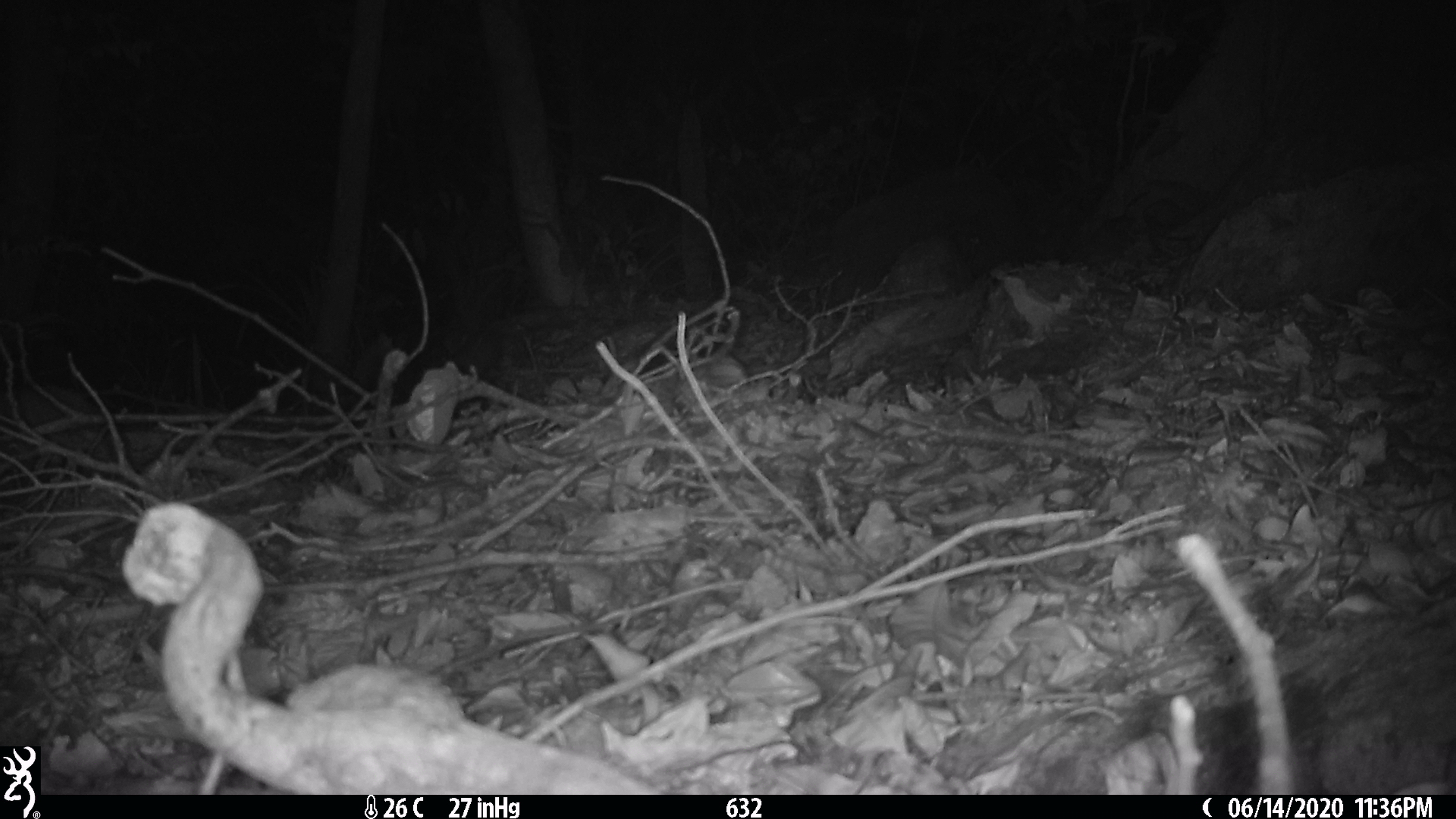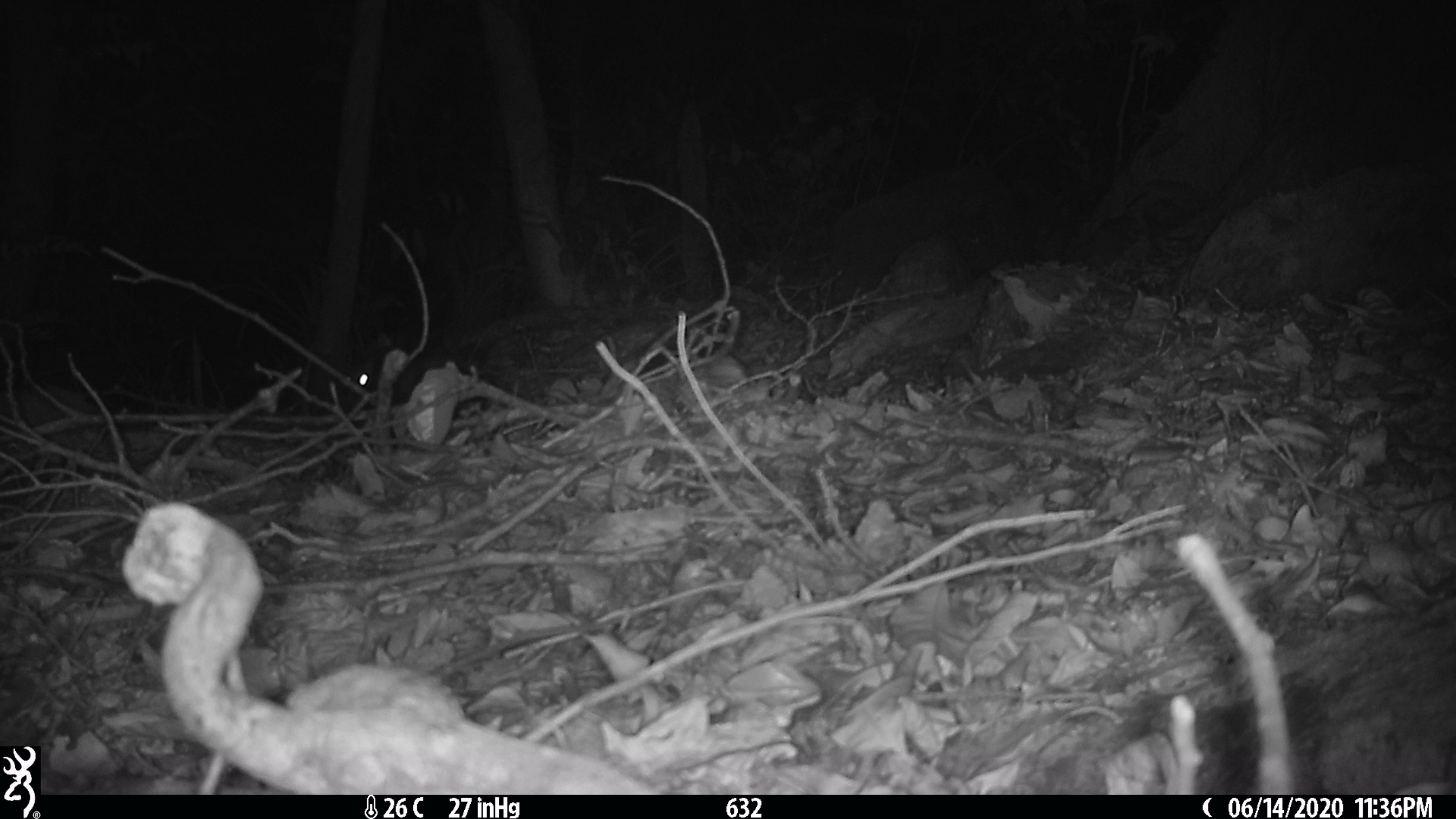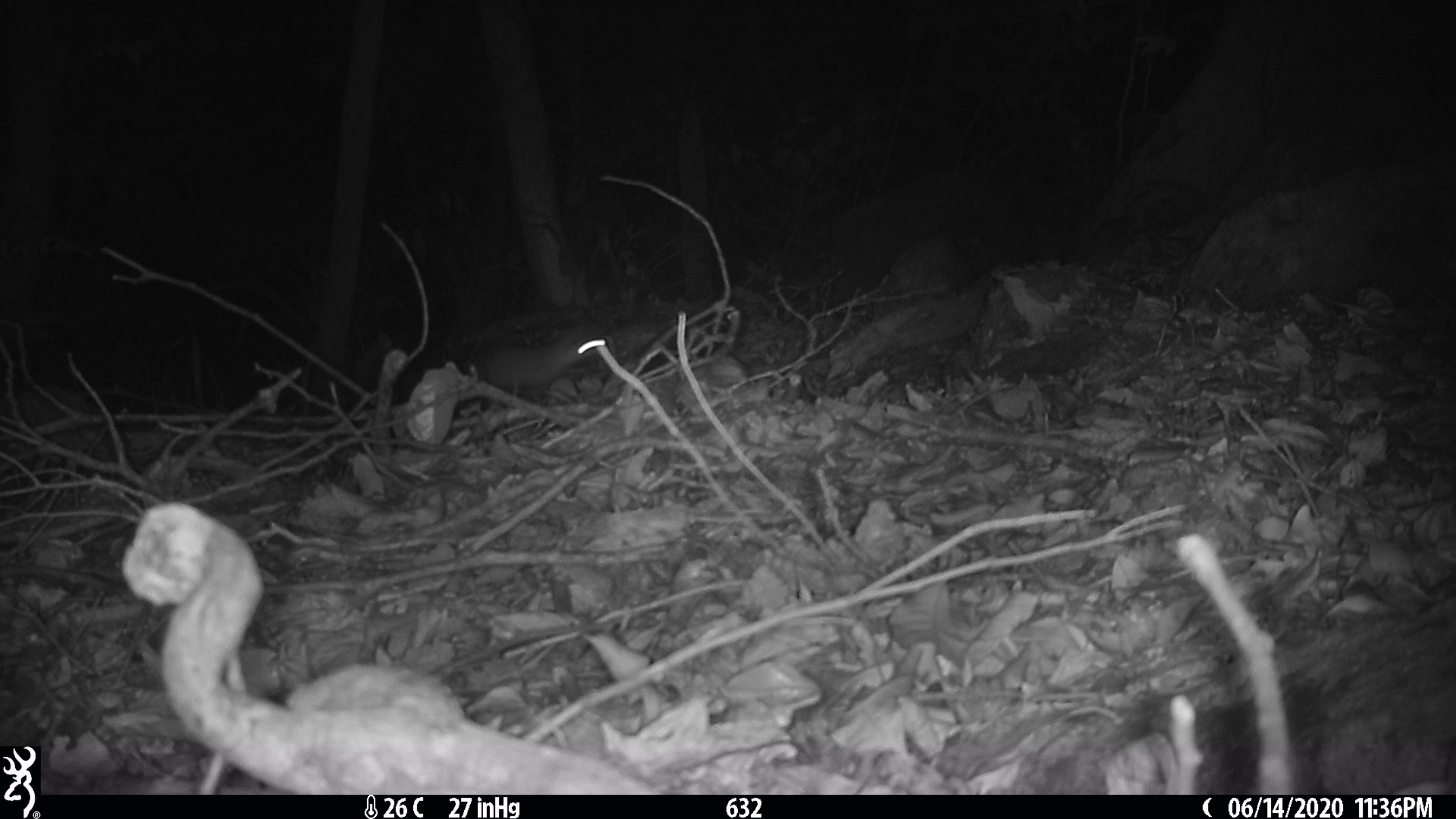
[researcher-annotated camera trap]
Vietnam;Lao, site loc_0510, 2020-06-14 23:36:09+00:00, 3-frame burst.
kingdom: Animalia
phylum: Chordata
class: Mammalia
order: Carnivora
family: Mustelidae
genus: Melogale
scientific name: Melogale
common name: ferret badger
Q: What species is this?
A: Ferret badger (Melogale).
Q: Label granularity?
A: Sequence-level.